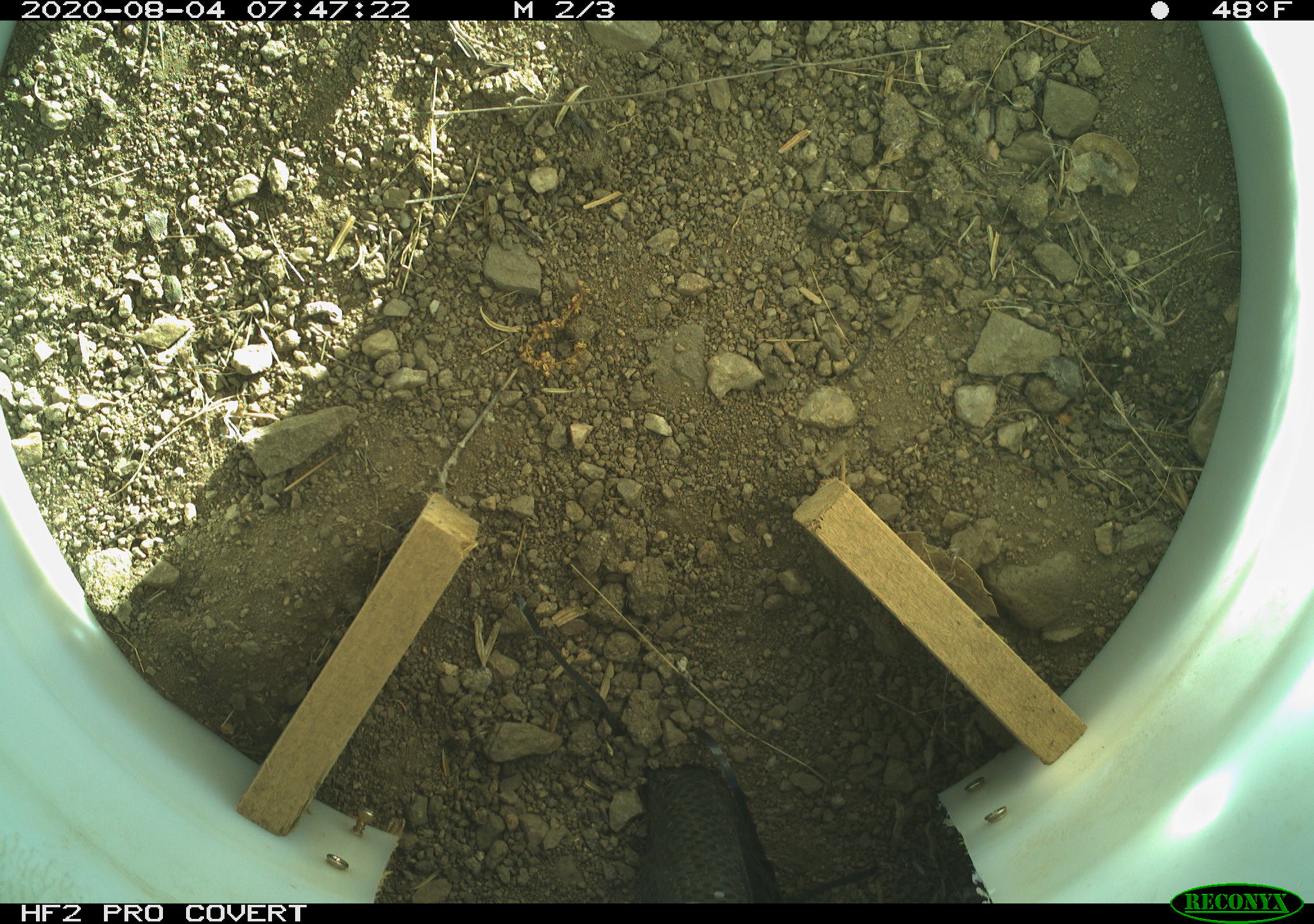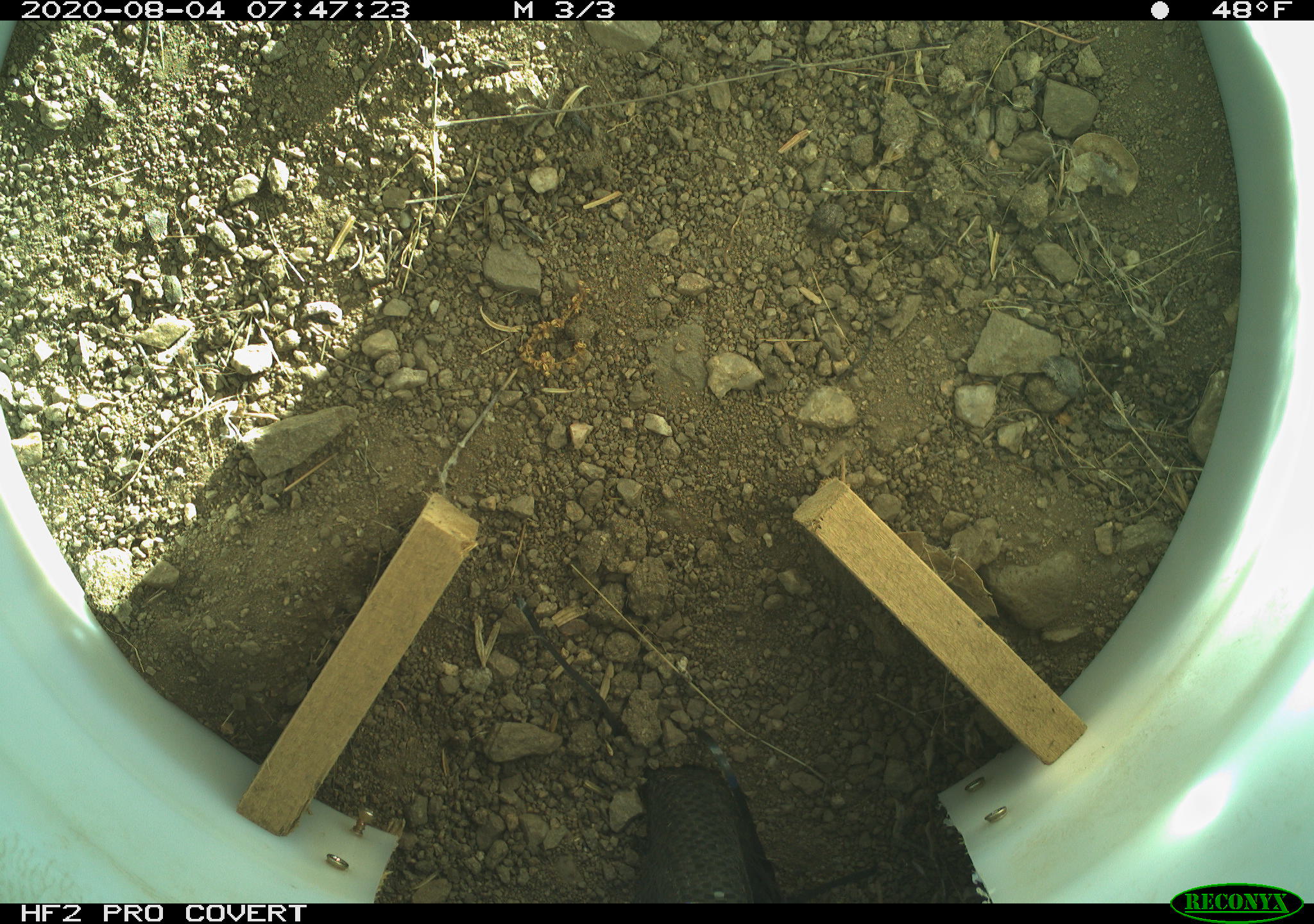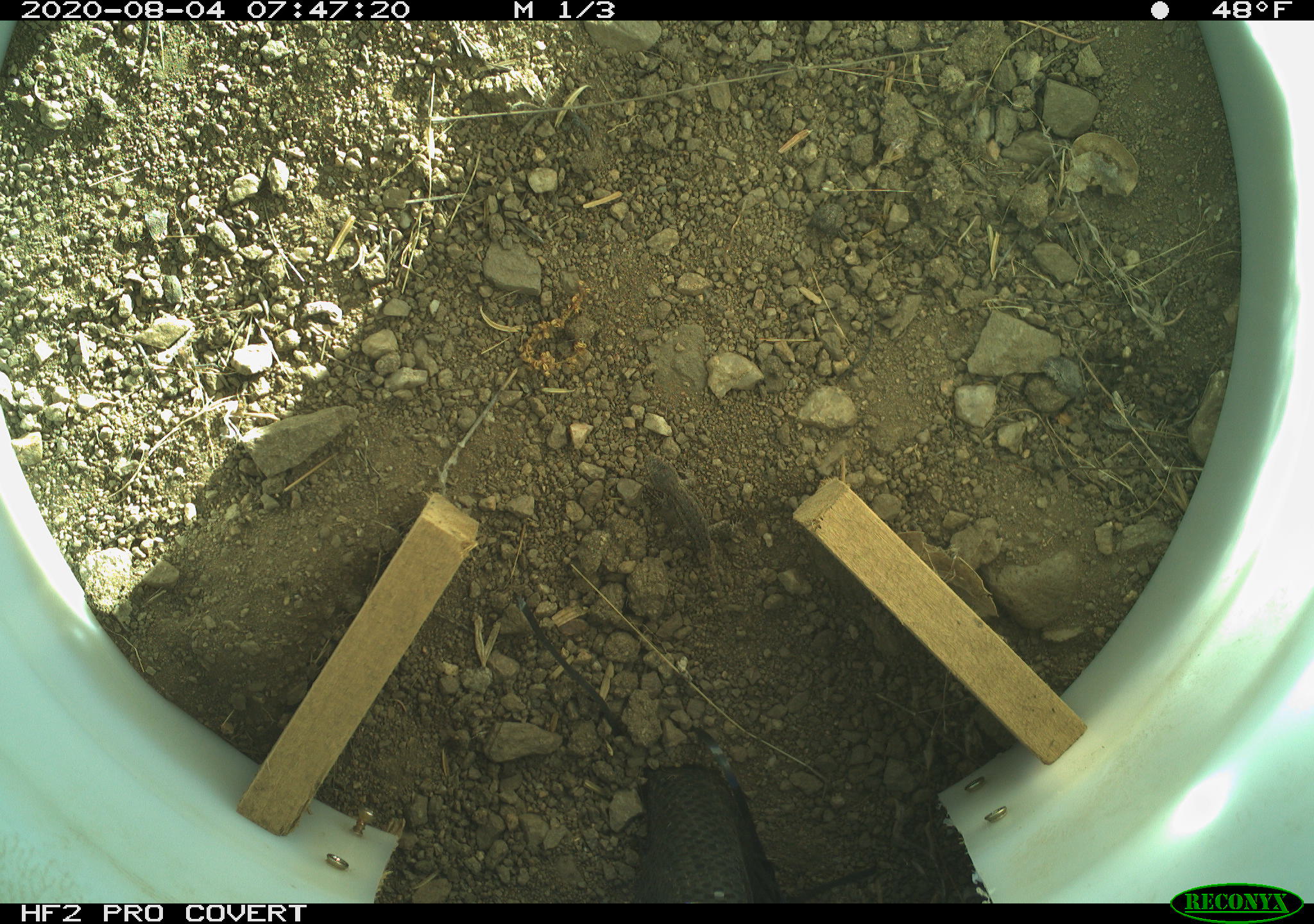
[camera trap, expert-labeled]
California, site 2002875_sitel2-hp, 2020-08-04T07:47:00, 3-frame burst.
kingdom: Animalia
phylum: Chordata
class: Reptilia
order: Squamata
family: Phrynosomatidae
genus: Sceloporus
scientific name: Sceloporus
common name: spiny lizards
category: sceloporus species